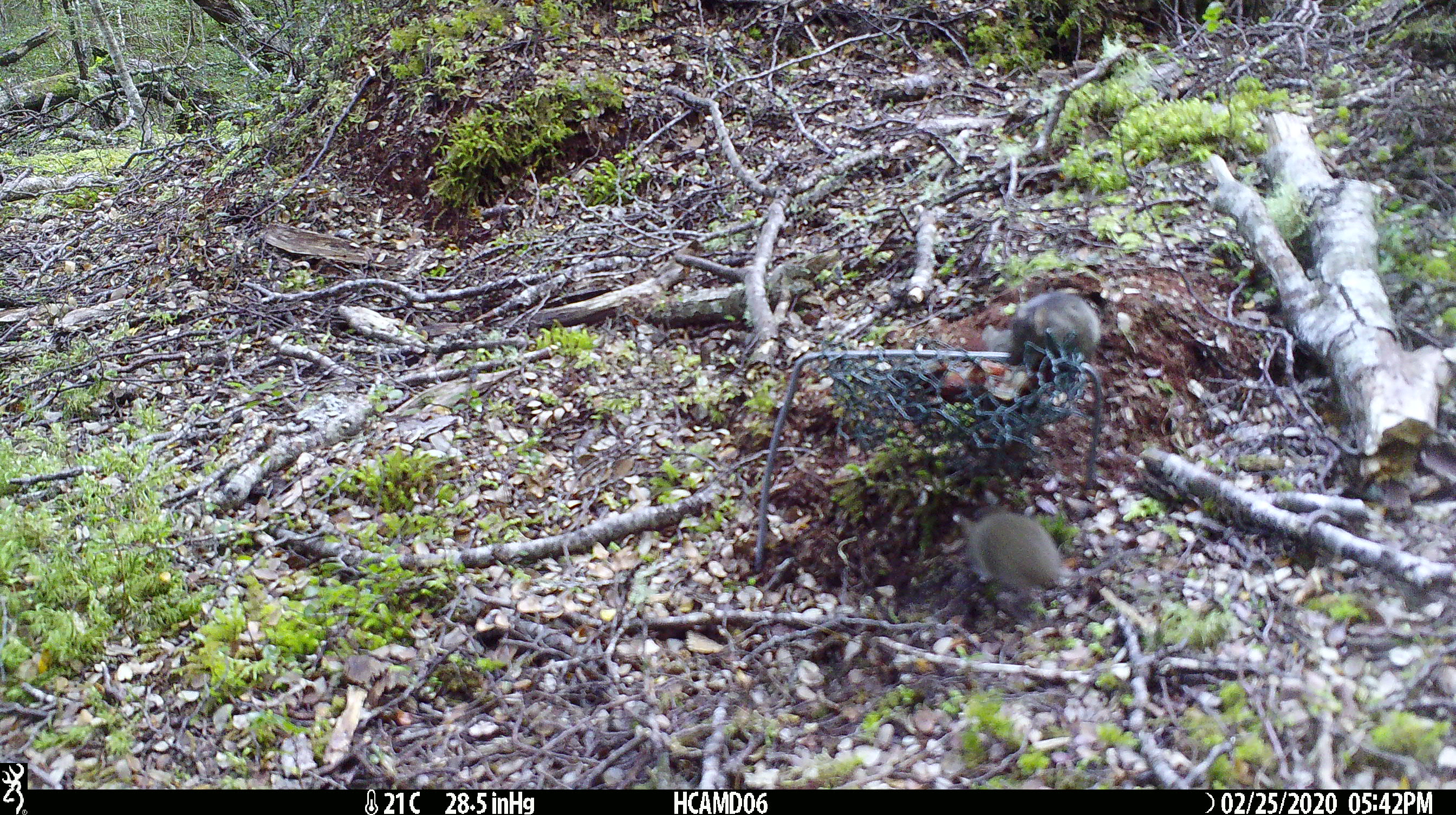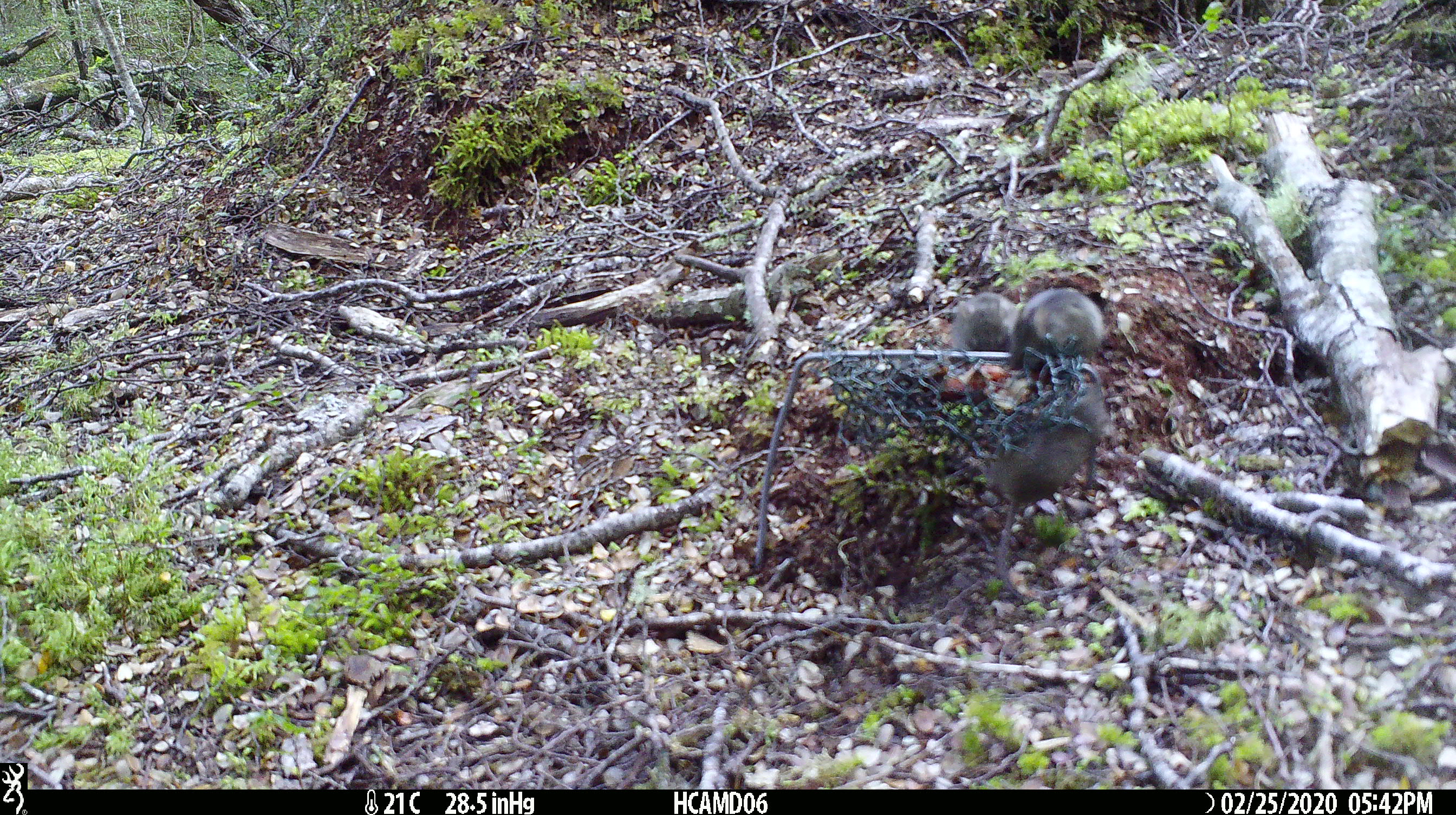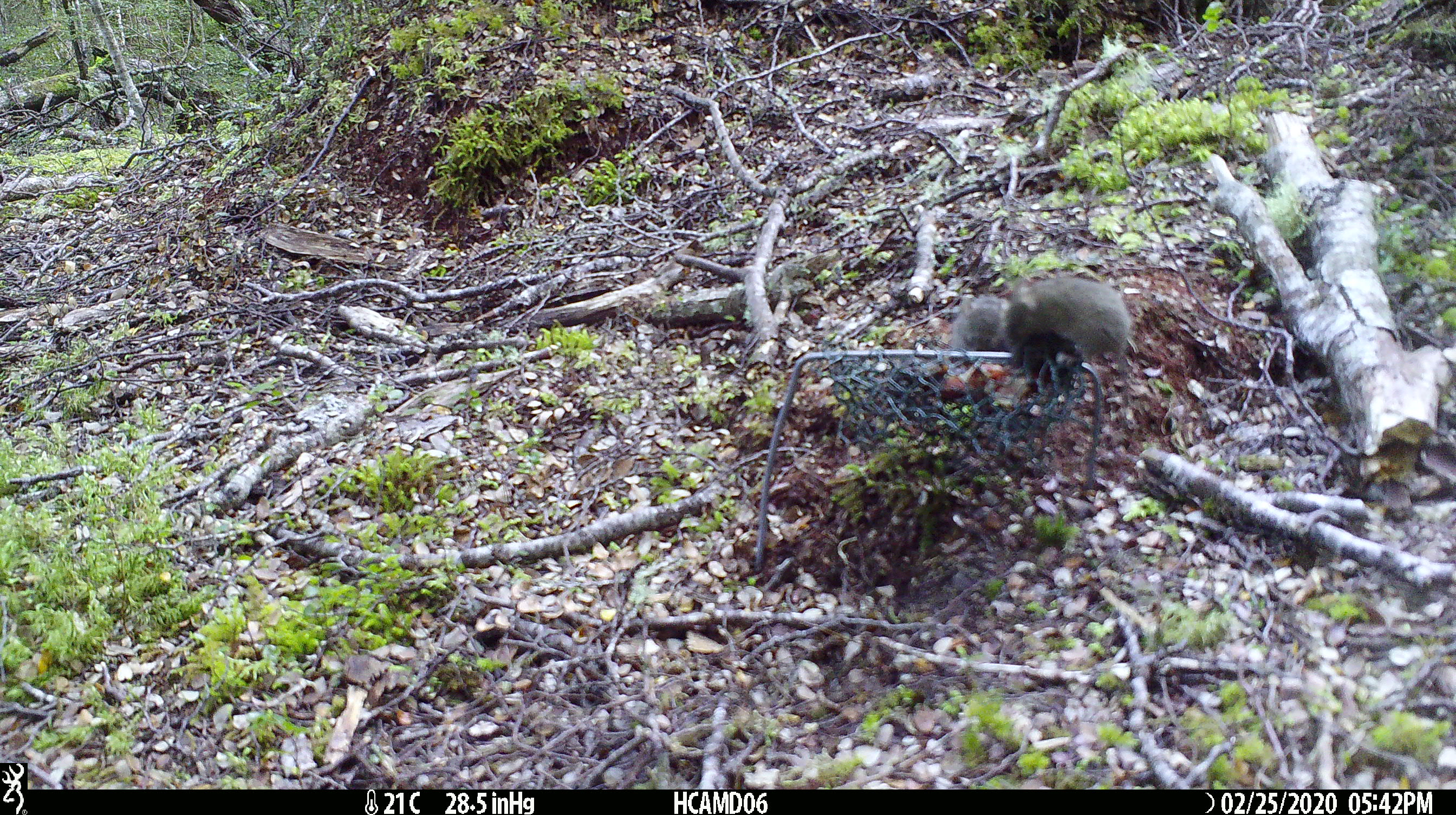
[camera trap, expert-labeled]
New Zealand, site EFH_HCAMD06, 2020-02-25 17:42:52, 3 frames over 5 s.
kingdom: Animalia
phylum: Chordata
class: Mammalia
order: Rodentia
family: Muridae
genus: Mus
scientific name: Mus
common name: mouse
Mouse (Mus).